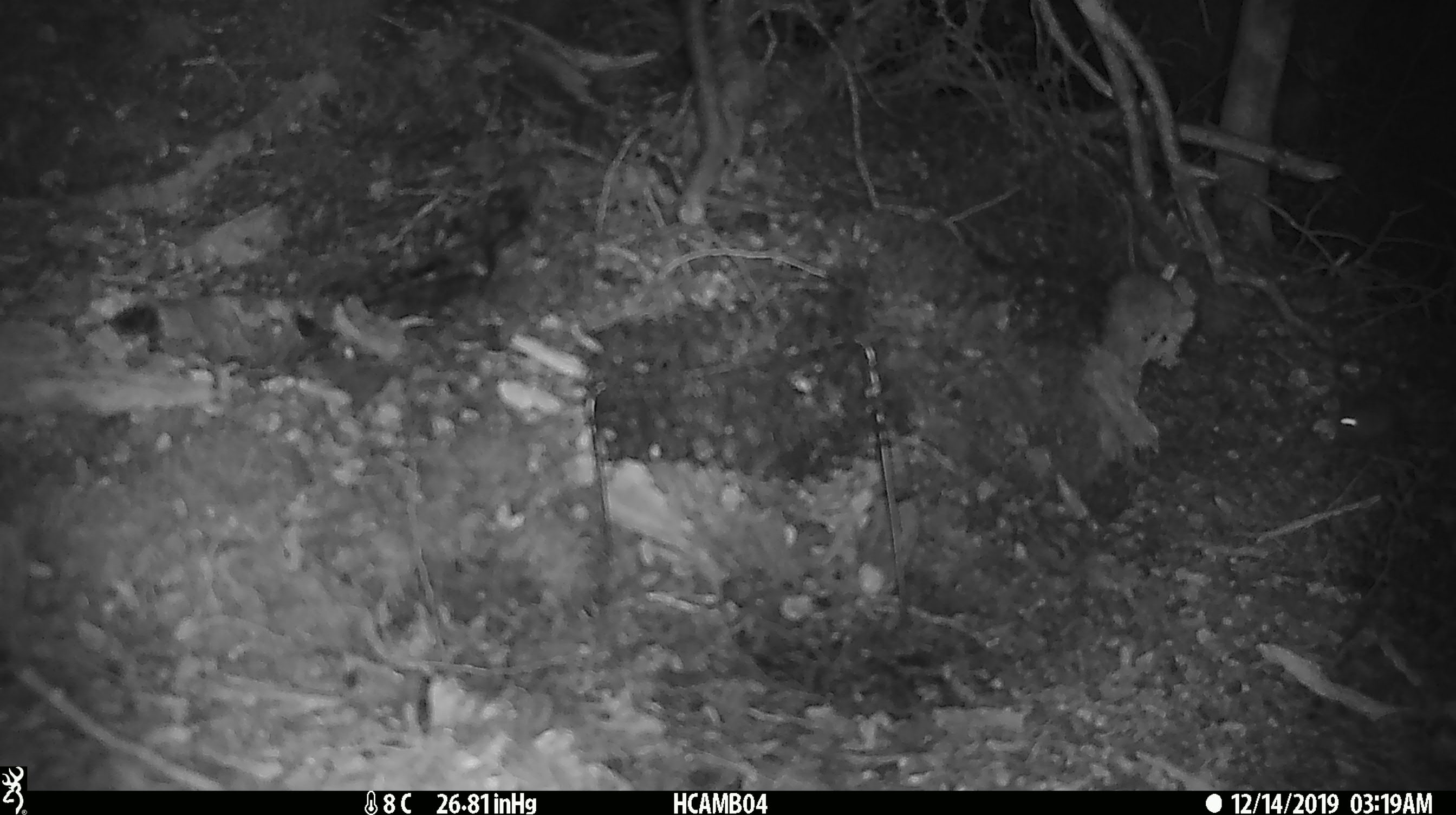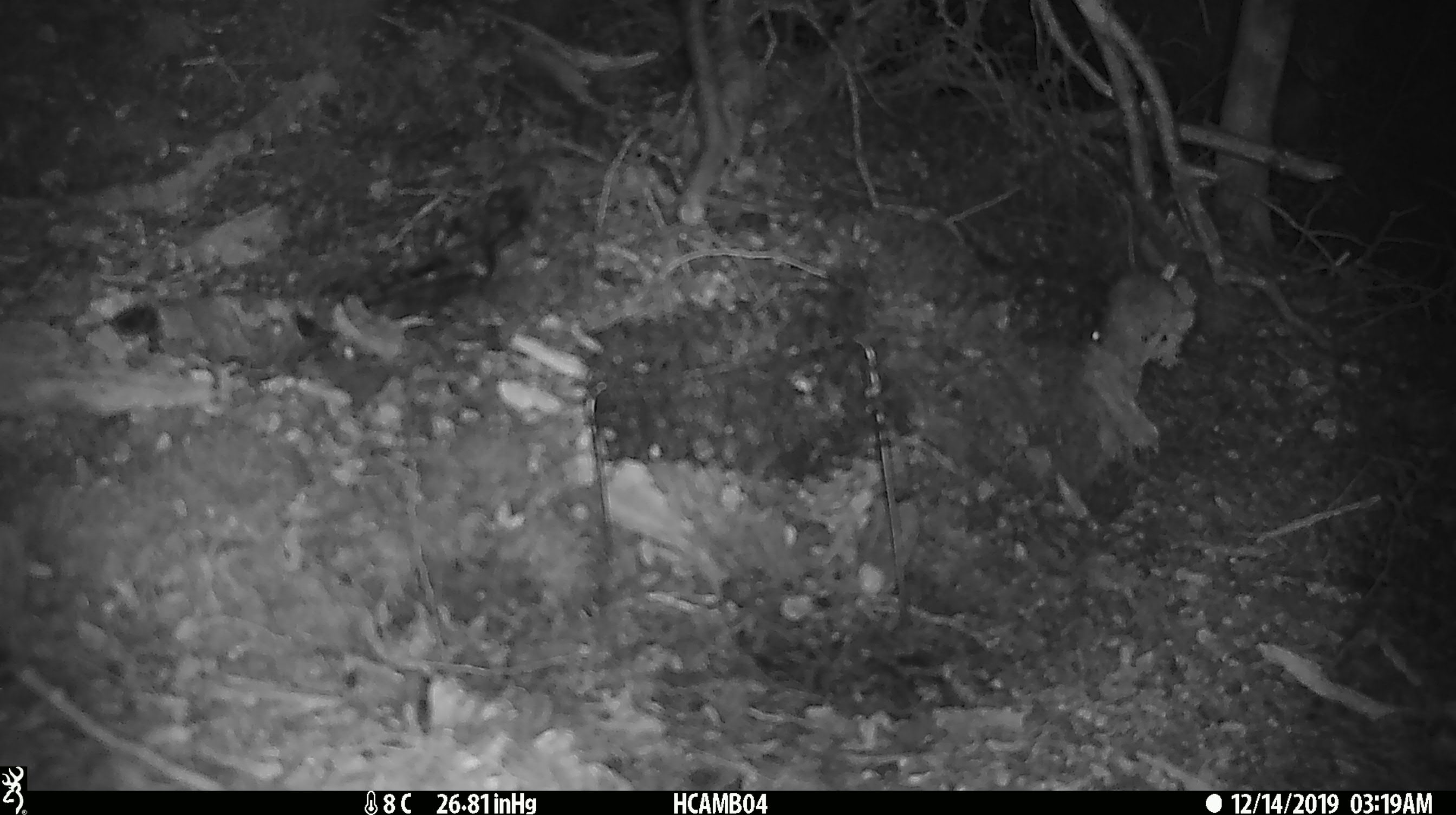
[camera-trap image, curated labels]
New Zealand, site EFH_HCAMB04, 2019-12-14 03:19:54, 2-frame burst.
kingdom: Animalia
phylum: Chordata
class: Mammalia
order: Rodentia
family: Muridae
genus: Mus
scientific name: Mus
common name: mouse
Mouse (Mus).